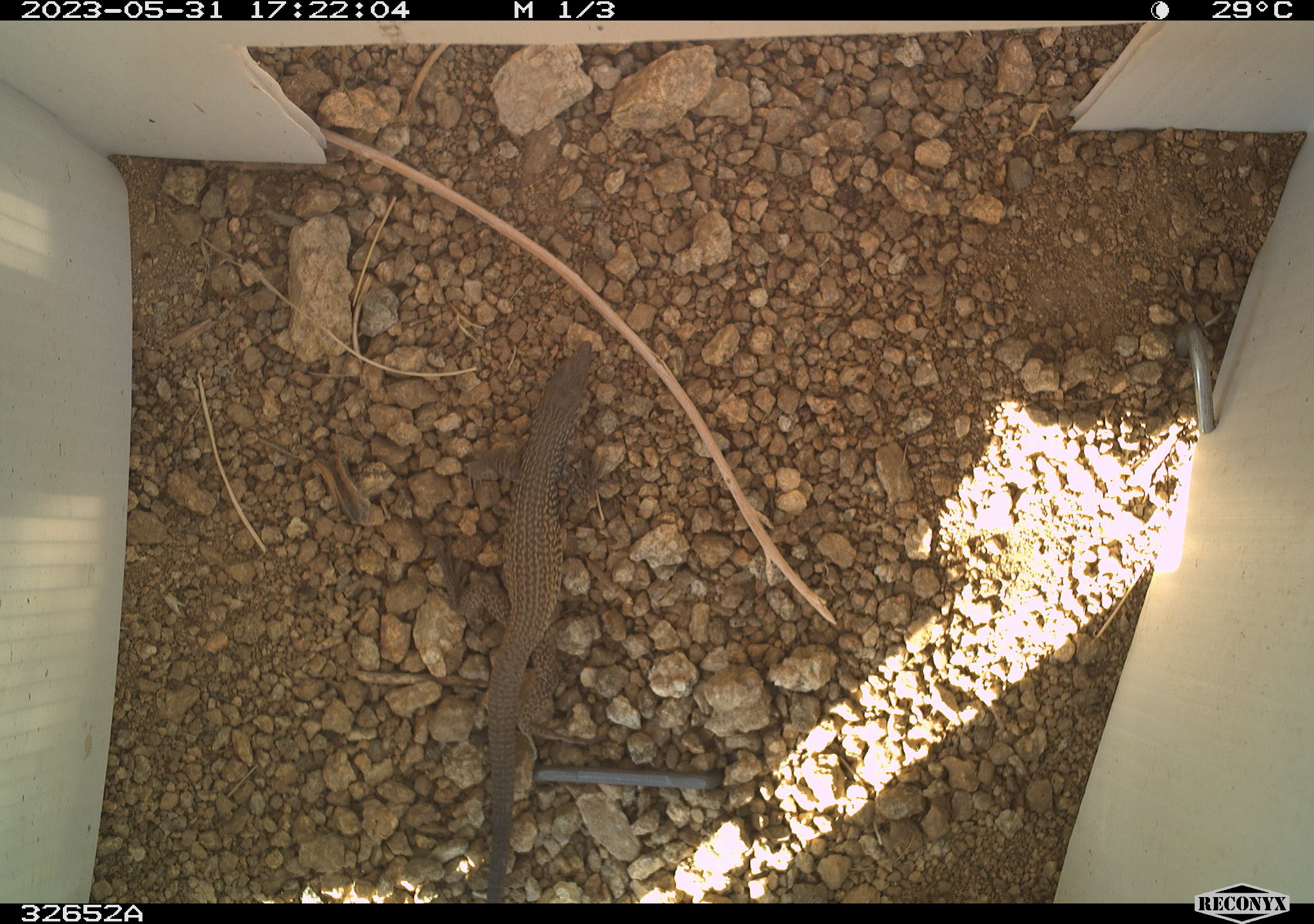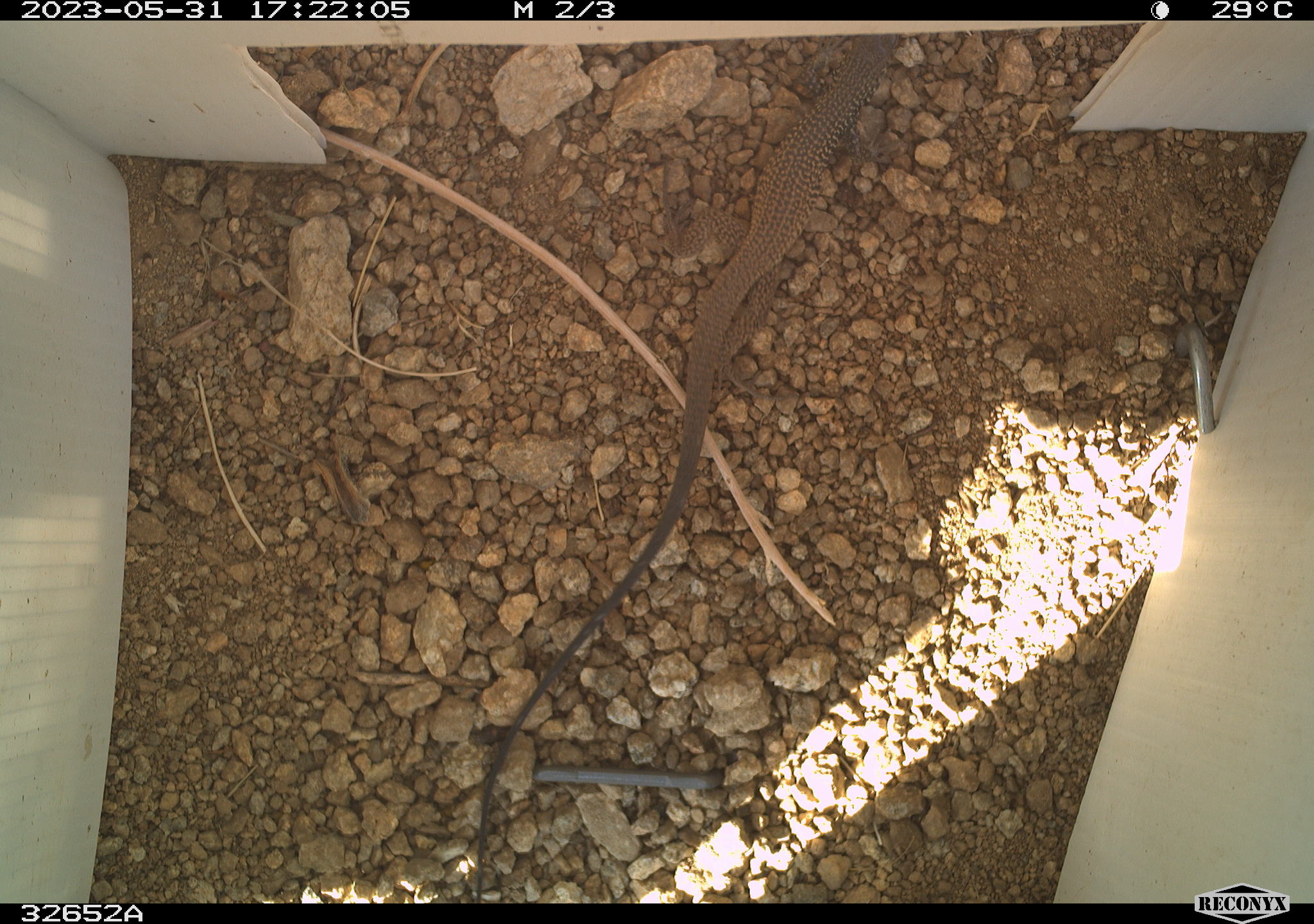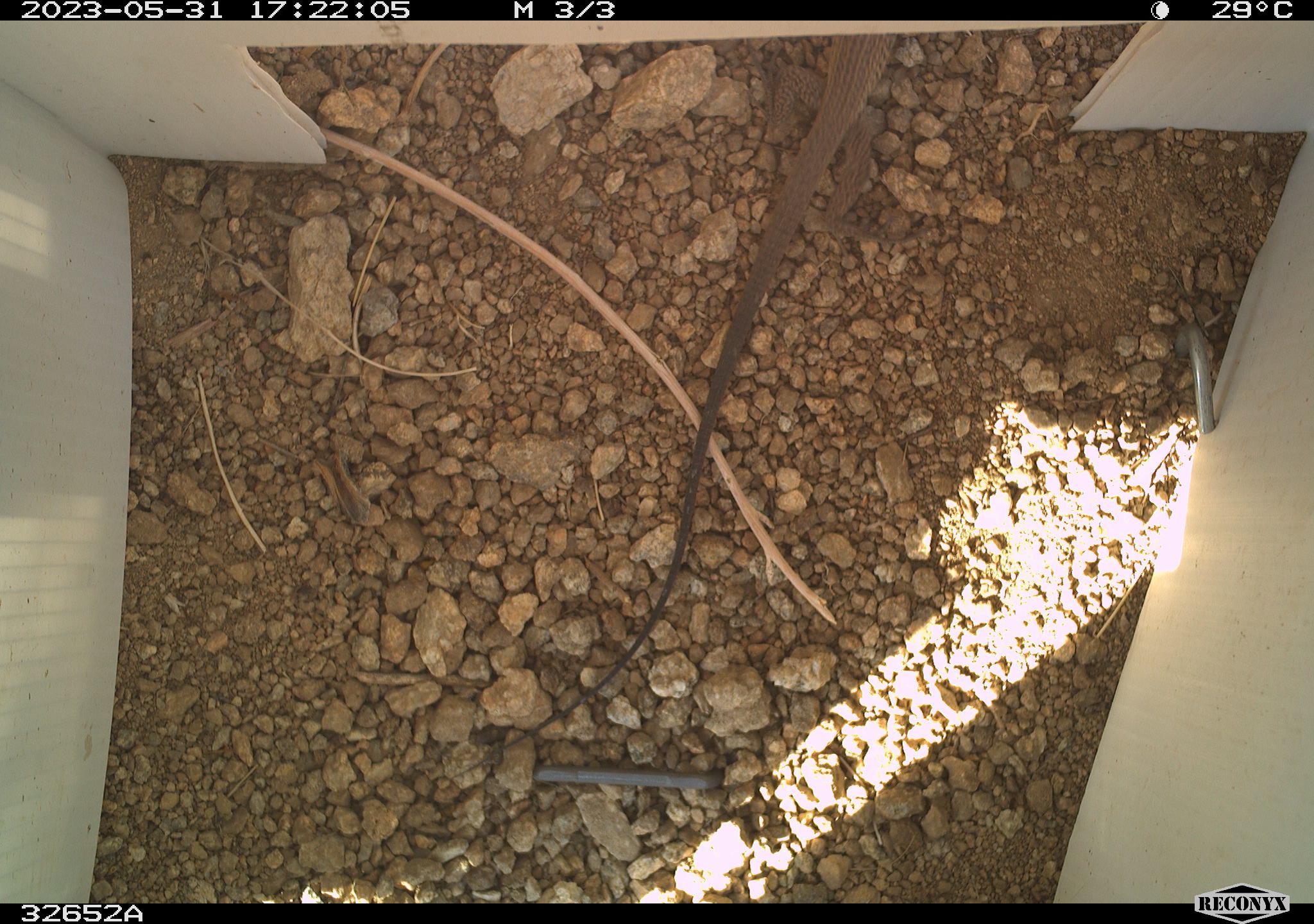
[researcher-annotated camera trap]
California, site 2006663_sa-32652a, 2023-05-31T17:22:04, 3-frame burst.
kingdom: Animalia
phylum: Chordata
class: Reptilia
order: Squamata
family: Teiidae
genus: Aspidoscelis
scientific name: Aspidoscelis tigris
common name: western whiptail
Western whiptail (Aspidoscelis tigris).